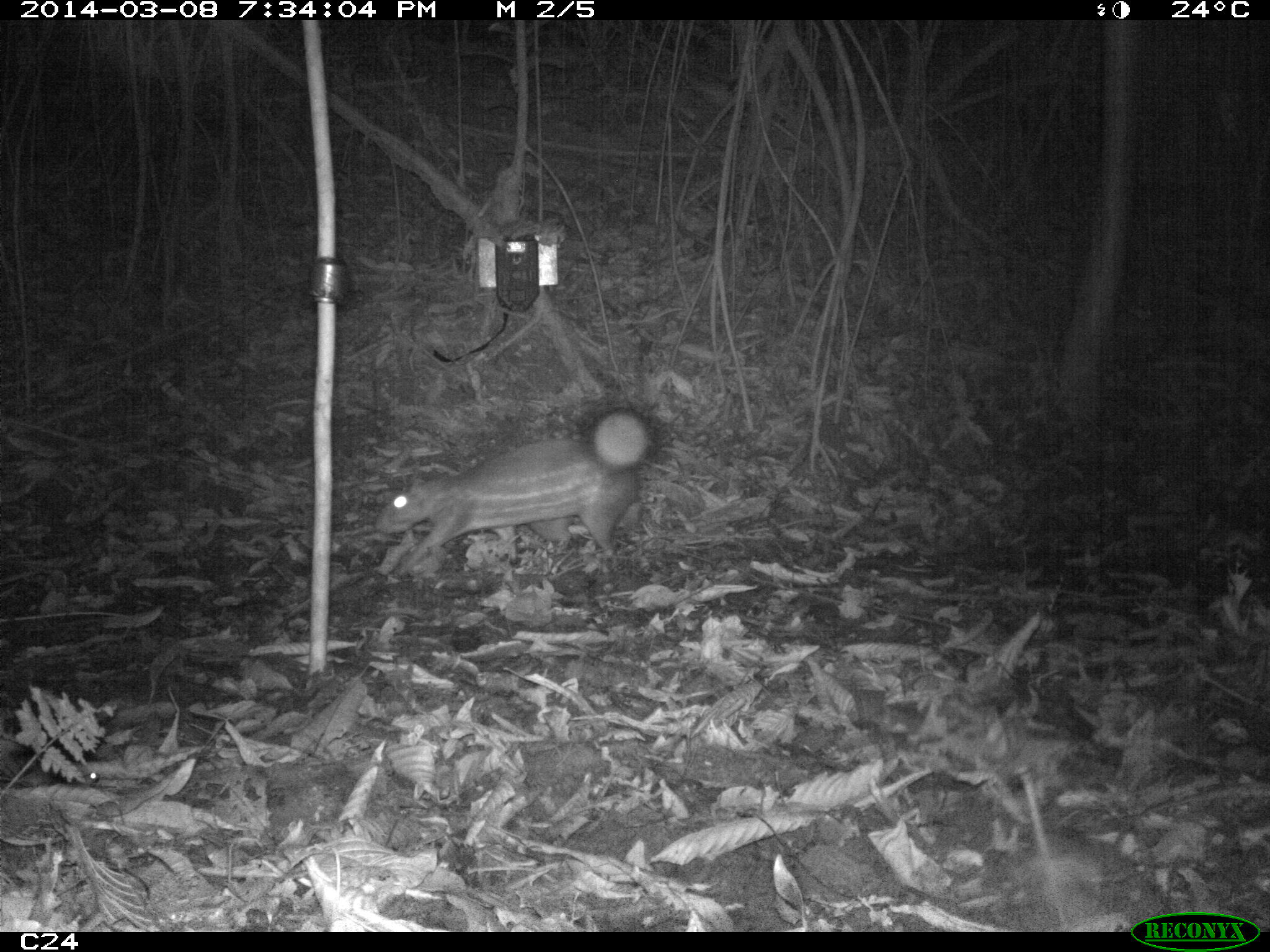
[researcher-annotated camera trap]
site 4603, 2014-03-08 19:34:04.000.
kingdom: Animalia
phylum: Chordata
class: Mammalia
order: Rodentia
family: Cuniculidae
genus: Cuniculus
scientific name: Cuniculus paca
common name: spotted paca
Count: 2.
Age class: adult.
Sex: female.